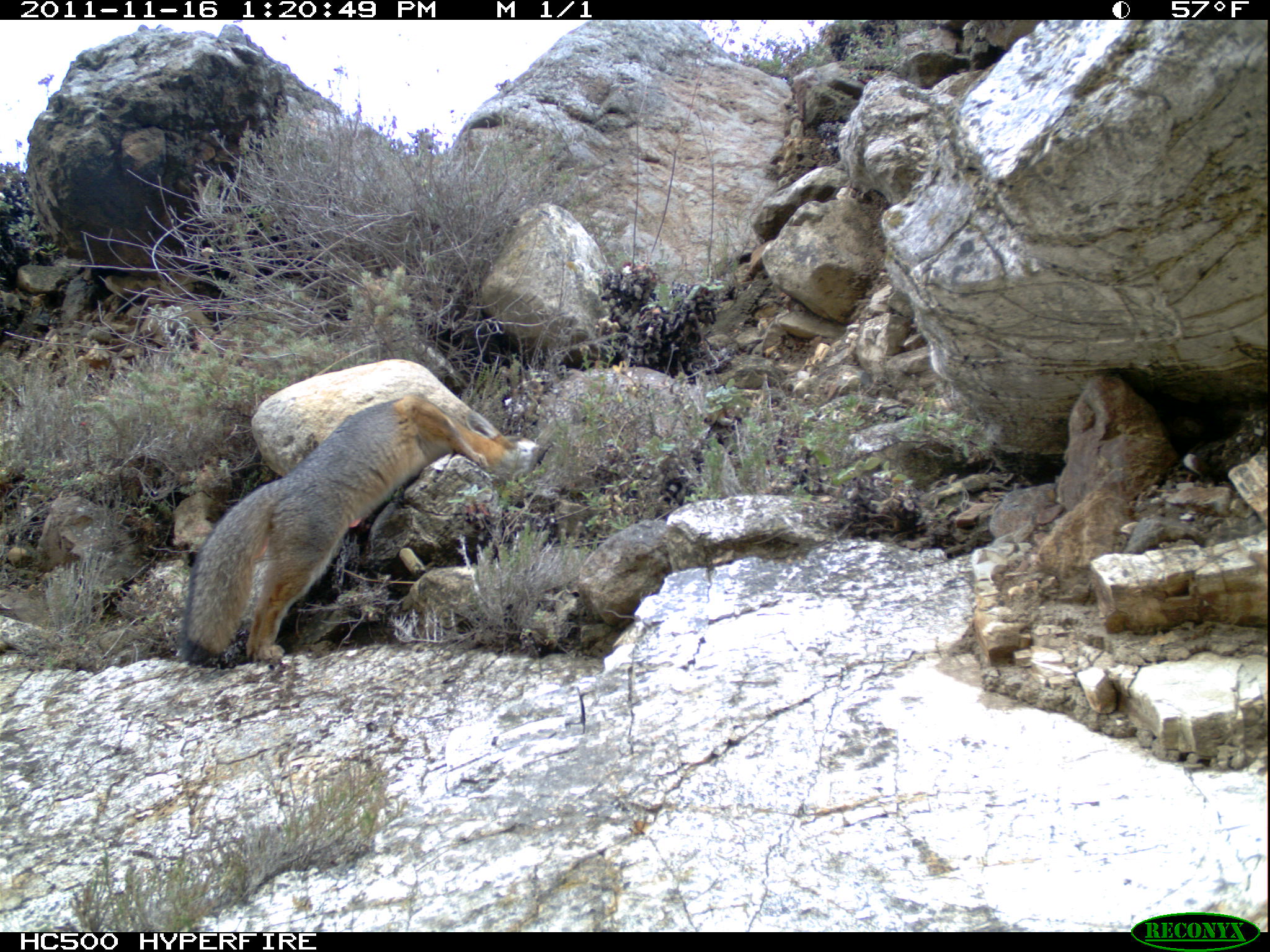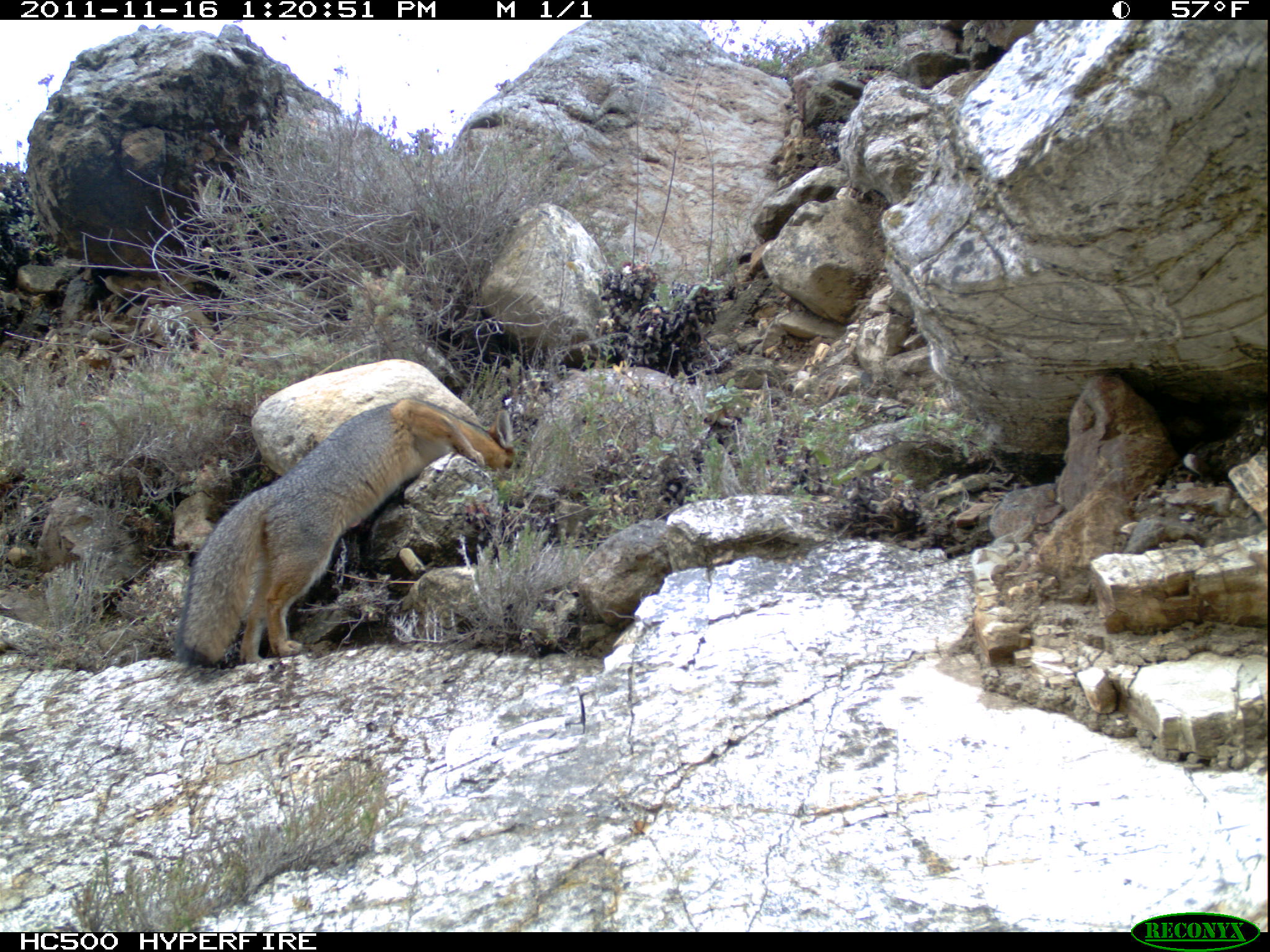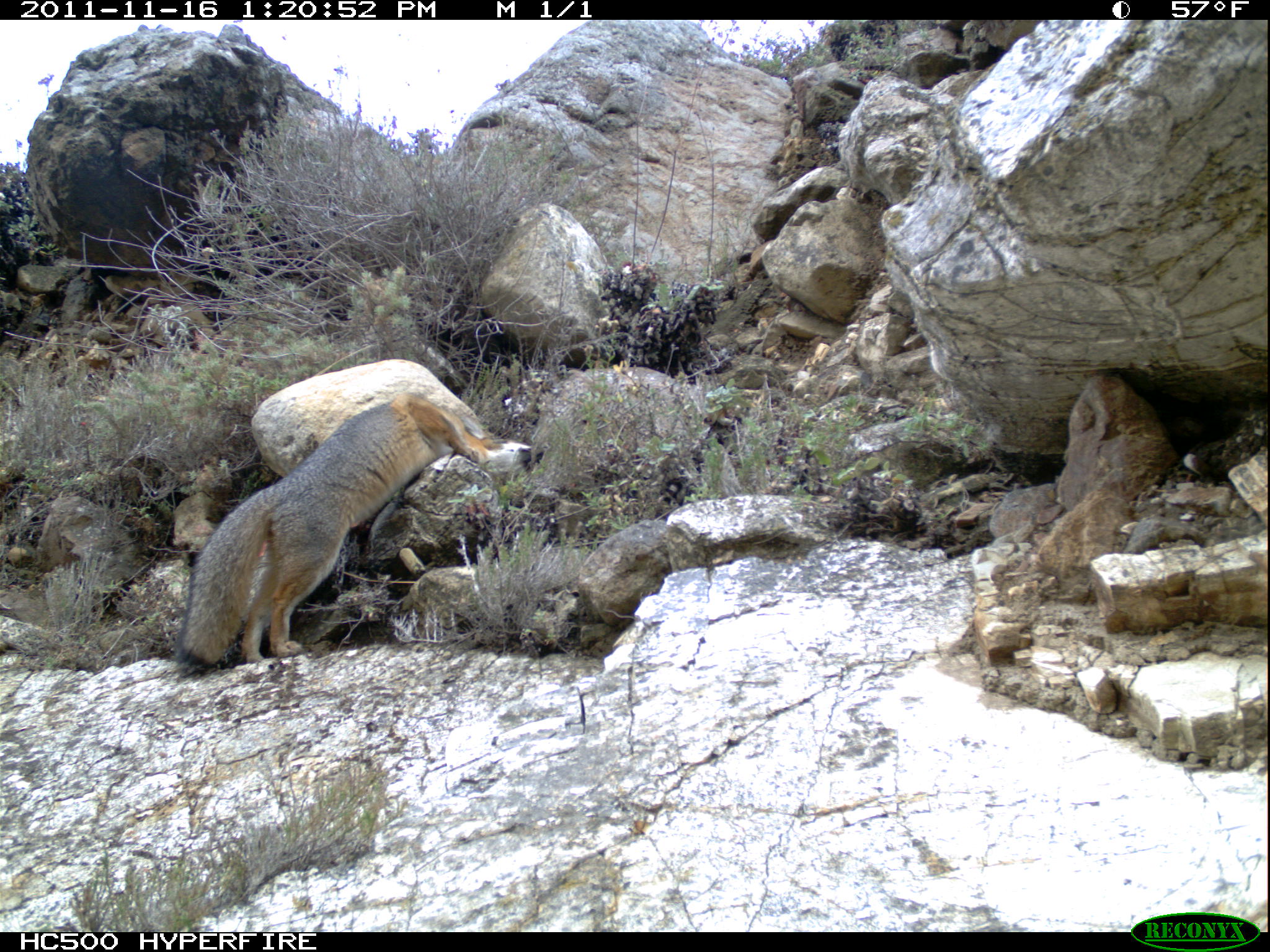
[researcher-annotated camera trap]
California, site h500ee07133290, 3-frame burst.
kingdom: Animalia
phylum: Chordata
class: Mammalia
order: Carnivora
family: Canidae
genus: Urocyon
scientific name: Urocyon littoralis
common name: island fox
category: fox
Fox (island fox) (Urocyon littoralis).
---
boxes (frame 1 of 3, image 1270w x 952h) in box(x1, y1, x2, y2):
fox: box(175, 391, 514, 664)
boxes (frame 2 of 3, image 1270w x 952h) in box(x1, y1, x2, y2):
fox: box(173, 395, 520, 664)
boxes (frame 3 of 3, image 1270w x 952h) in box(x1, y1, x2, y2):
fox: box(175, 394, 503, 665)